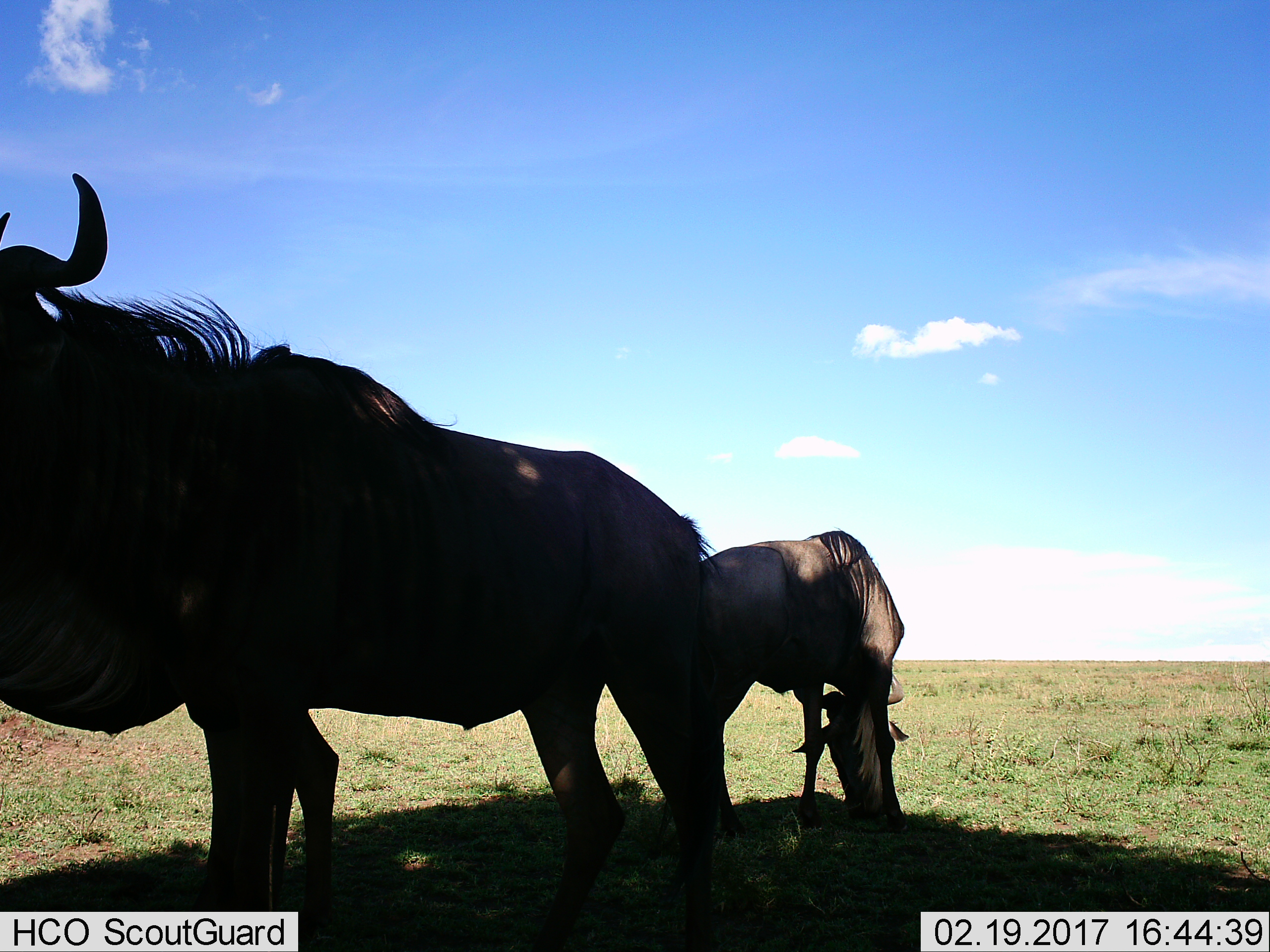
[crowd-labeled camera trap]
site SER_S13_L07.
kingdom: Animalia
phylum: Chordata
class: Mammalia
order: Artiodactyla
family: Bovidae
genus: Connochaetes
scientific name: Connochaetes taurinus taurinus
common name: blue wildebeest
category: wildebeestblue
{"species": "wildebeestblue (blue wildebeest) (Connochaetes taurinus taurinus)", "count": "2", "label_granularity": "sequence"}